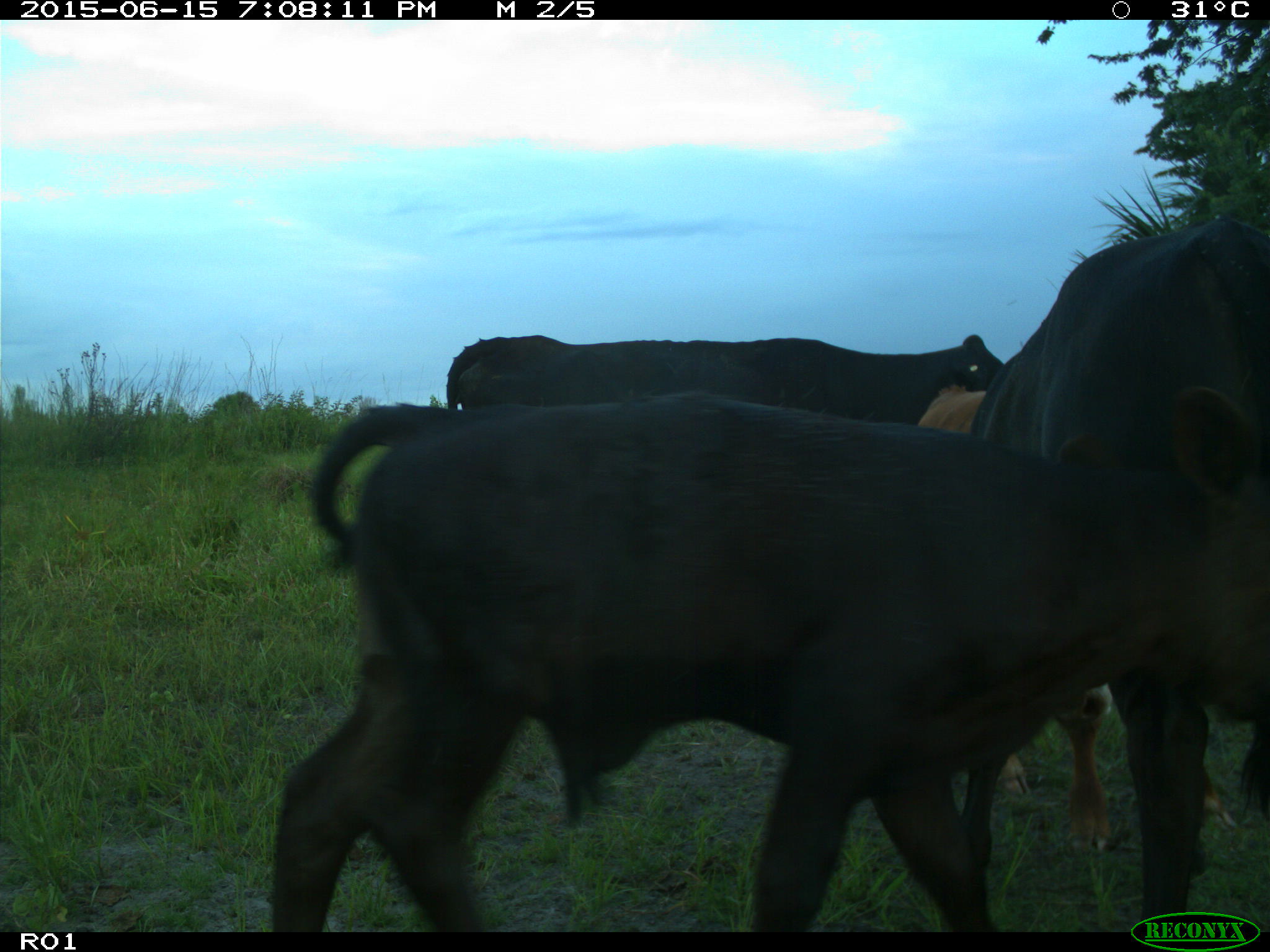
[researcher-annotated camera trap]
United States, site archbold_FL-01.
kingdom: Animalia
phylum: Chordata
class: Mammalia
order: Artiodactyla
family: Bovidae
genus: Bos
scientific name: Bos taurus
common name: domestic cow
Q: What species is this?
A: Bos taurus (domestic cow).